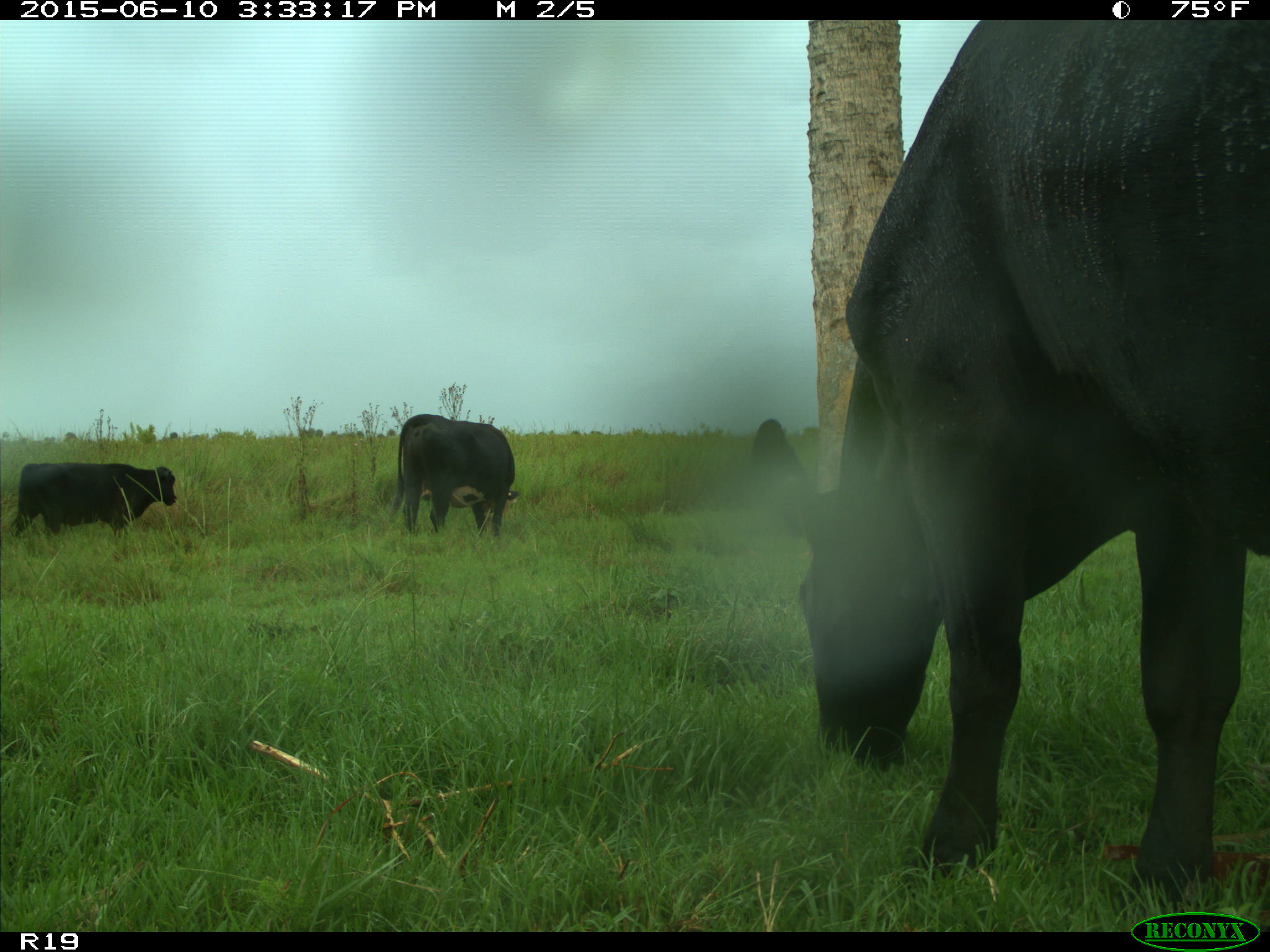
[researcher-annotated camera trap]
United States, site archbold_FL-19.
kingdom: Animalia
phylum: Chordata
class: Mammalia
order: Artiodactyla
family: Bovidae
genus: Bos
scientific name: Bos taurus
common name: domestic cow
Bos taurus (domestic cow).